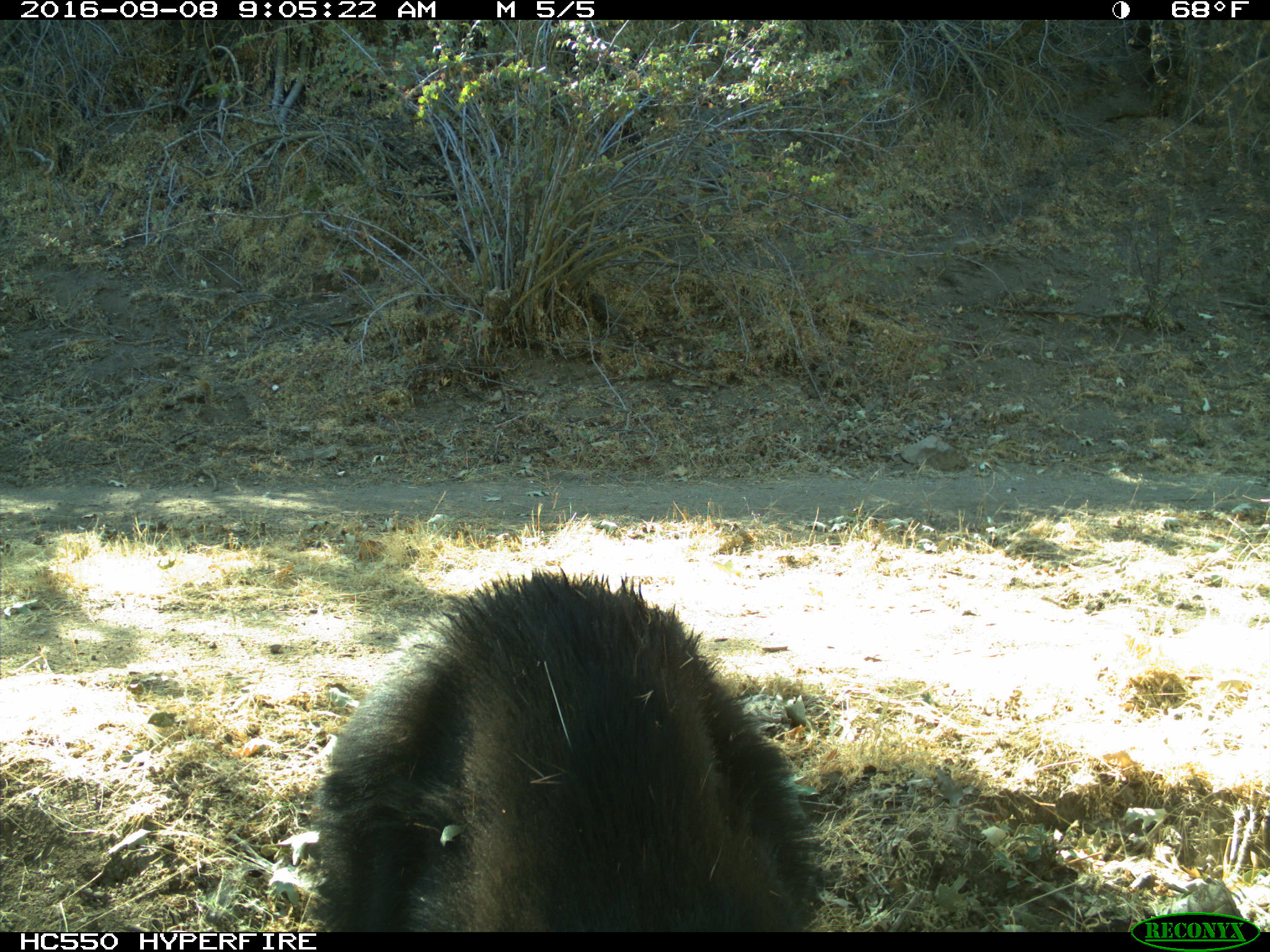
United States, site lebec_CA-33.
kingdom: Animalia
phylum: Chordata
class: Mammalia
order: Carnivora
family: Ursidae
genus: Ursus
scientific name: Ursus americanus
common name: american black bear